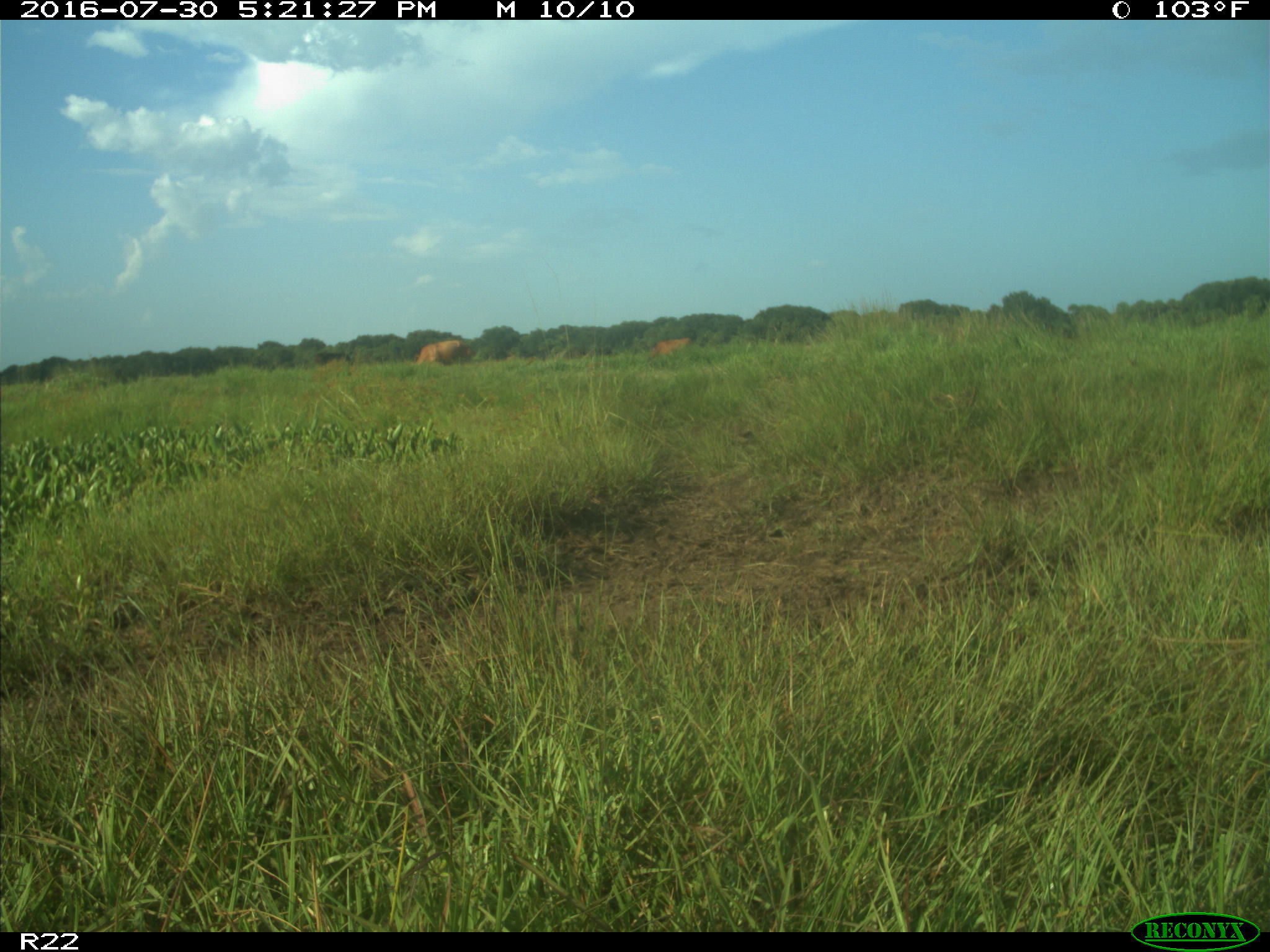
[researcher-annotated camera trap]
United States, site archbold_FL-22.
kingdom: Animalia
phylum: Chordata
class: Mammalia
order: Artiodactyla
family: Bovidae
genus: Bos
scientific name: Bos taurus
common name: domestic cow